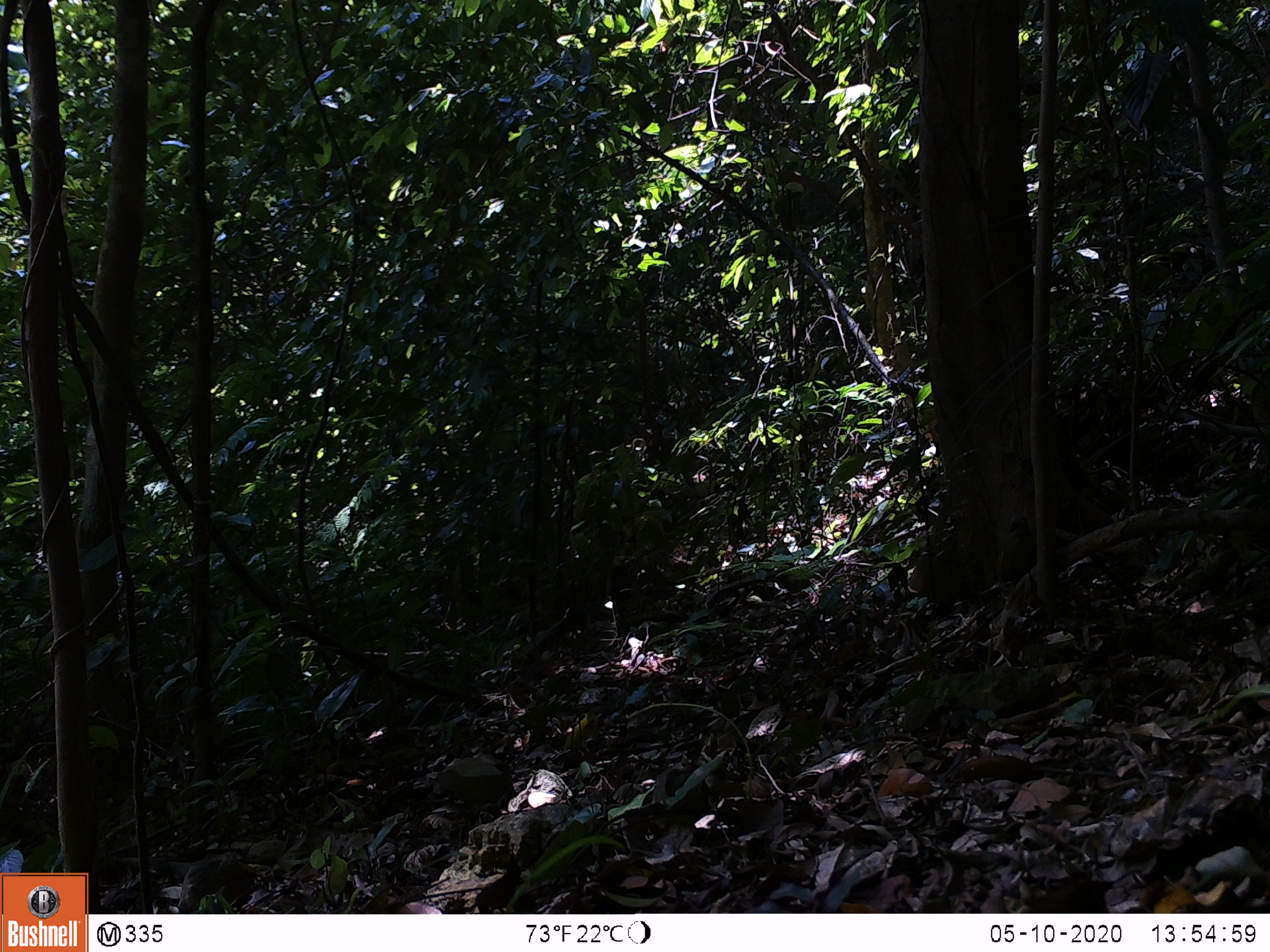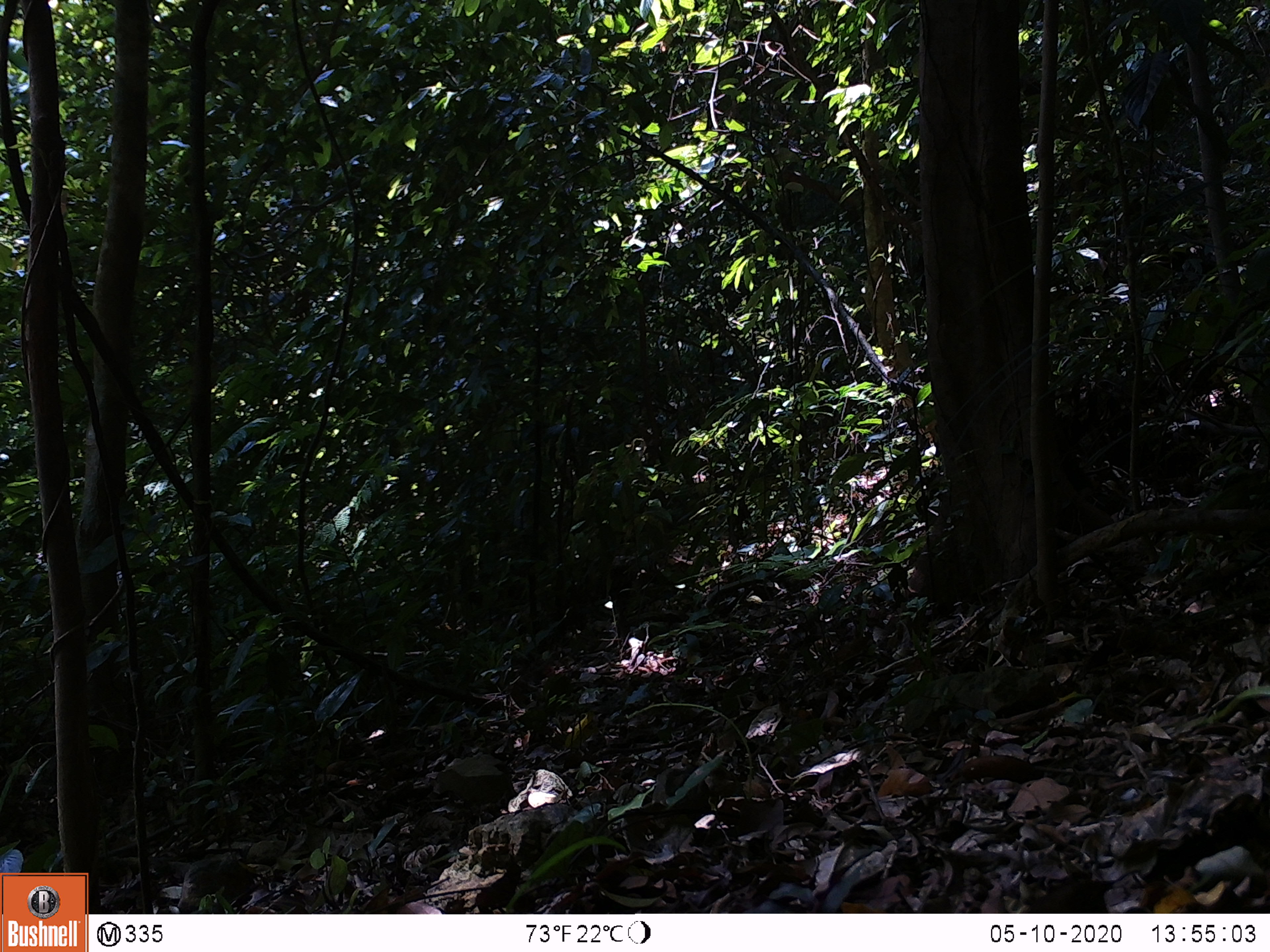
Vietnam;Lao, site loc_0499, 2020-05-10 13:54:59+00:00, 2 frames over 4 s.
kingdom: Animalia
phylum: Chordata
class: Aves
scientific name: Aves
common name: bird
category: unidentified bird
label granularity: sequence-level